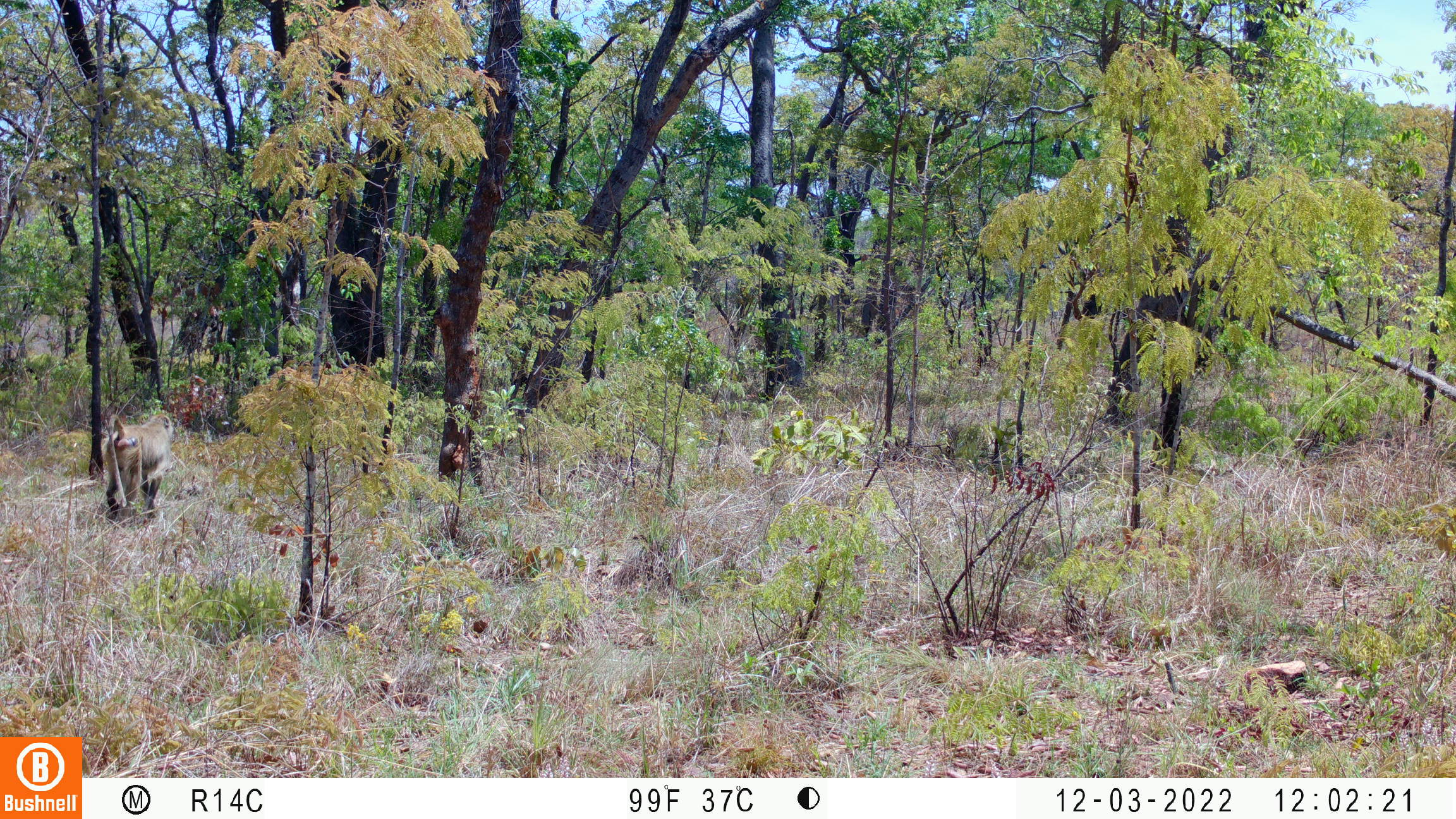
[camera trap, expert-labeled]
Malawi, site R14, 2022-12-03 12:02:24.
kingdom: Animalia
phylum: Chordata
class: Mammalia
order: Primates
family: Cercopithecidae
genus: Papio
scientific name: Papio cynocephalus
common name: yellow baboon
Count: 1.